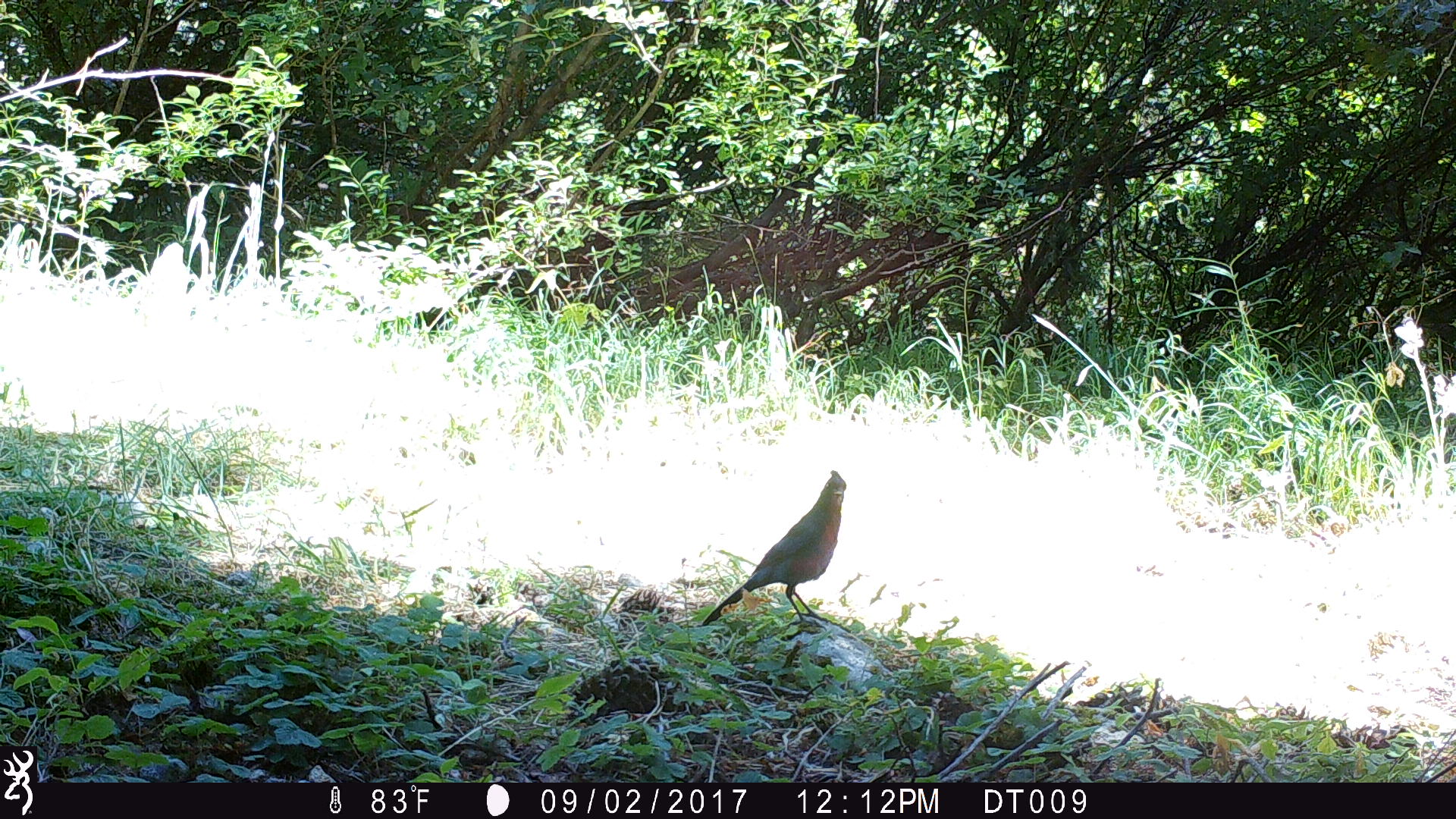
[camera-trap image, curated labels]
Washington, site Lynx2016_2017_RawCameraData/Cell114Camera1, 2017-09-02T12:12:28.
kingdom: Animalia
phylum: Chordata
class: Aves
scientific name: Aves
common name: birds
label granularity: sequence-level